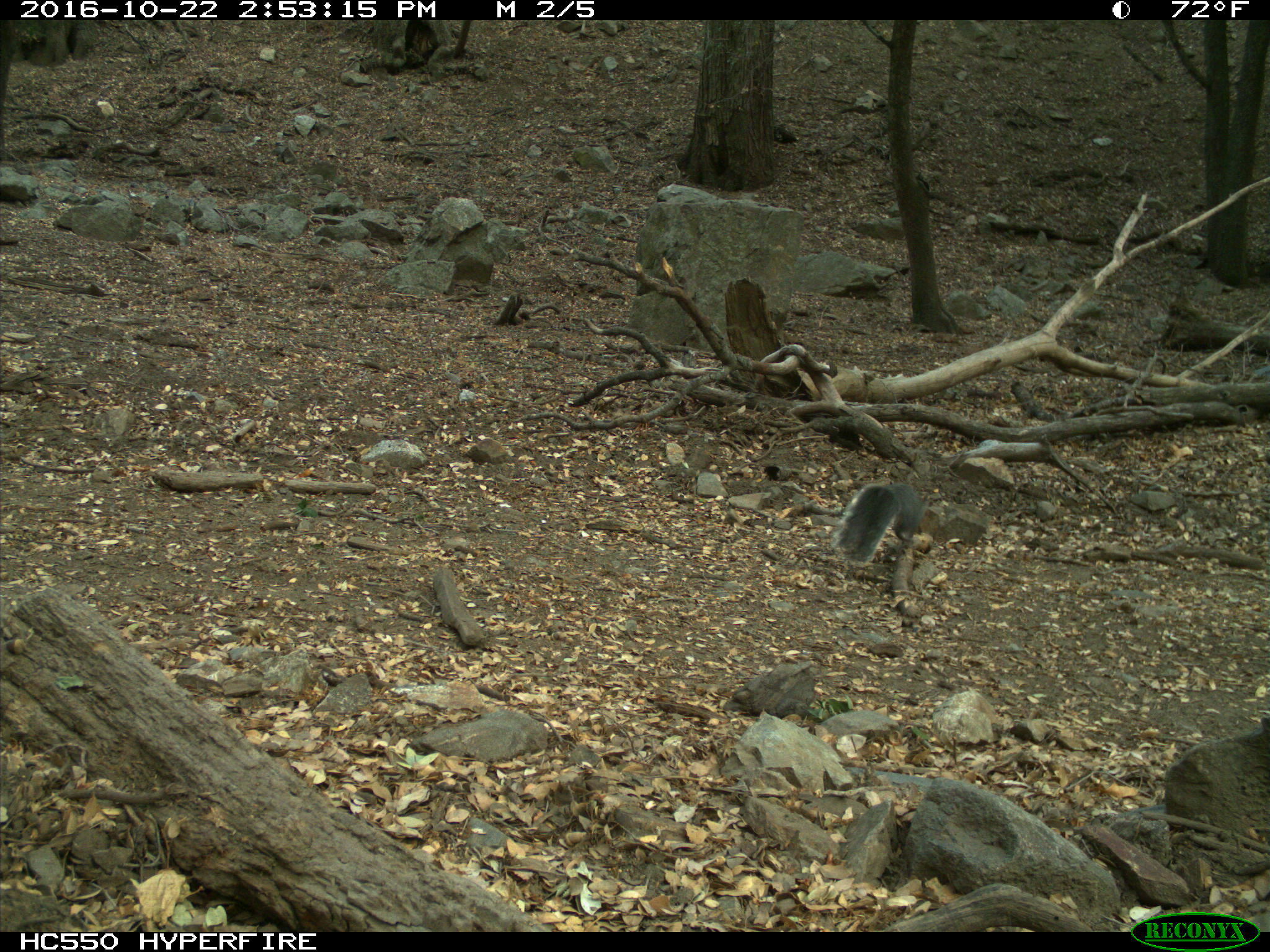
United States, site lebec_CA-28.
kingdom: Animalia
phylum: Chordata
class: Mammalia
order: Rodentia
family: Sciuridae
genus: Sciurus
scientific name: Sciurus carolinensis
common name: eastern gray squirrel